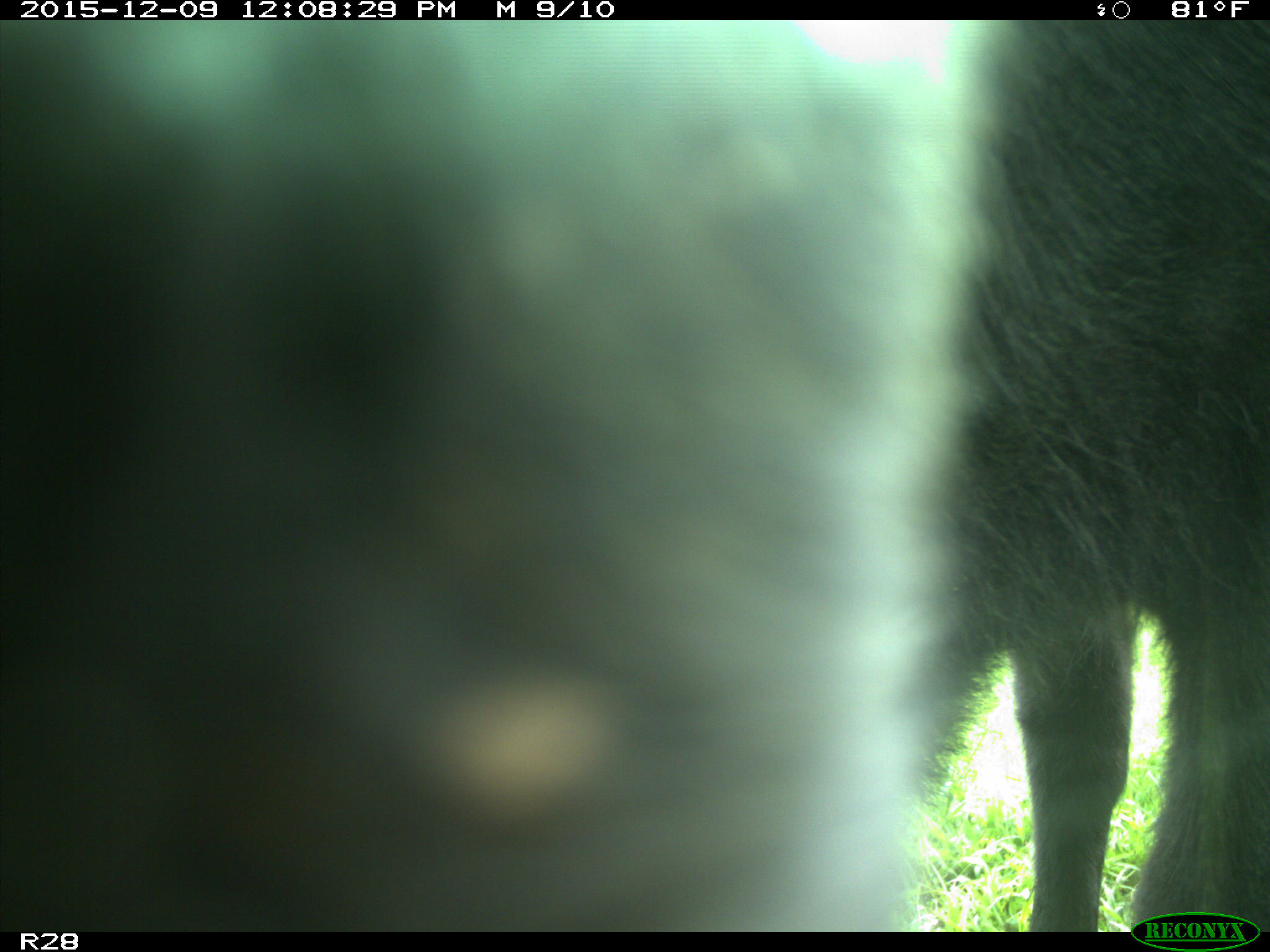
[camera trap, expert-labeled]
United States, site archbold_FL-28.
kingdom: Animalia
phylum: Chordata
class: Mammalia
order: Artiodactyla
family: Bovidae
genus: Bos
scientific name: Bos taurus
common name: domestic cow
Bos taurus (domestic cow).